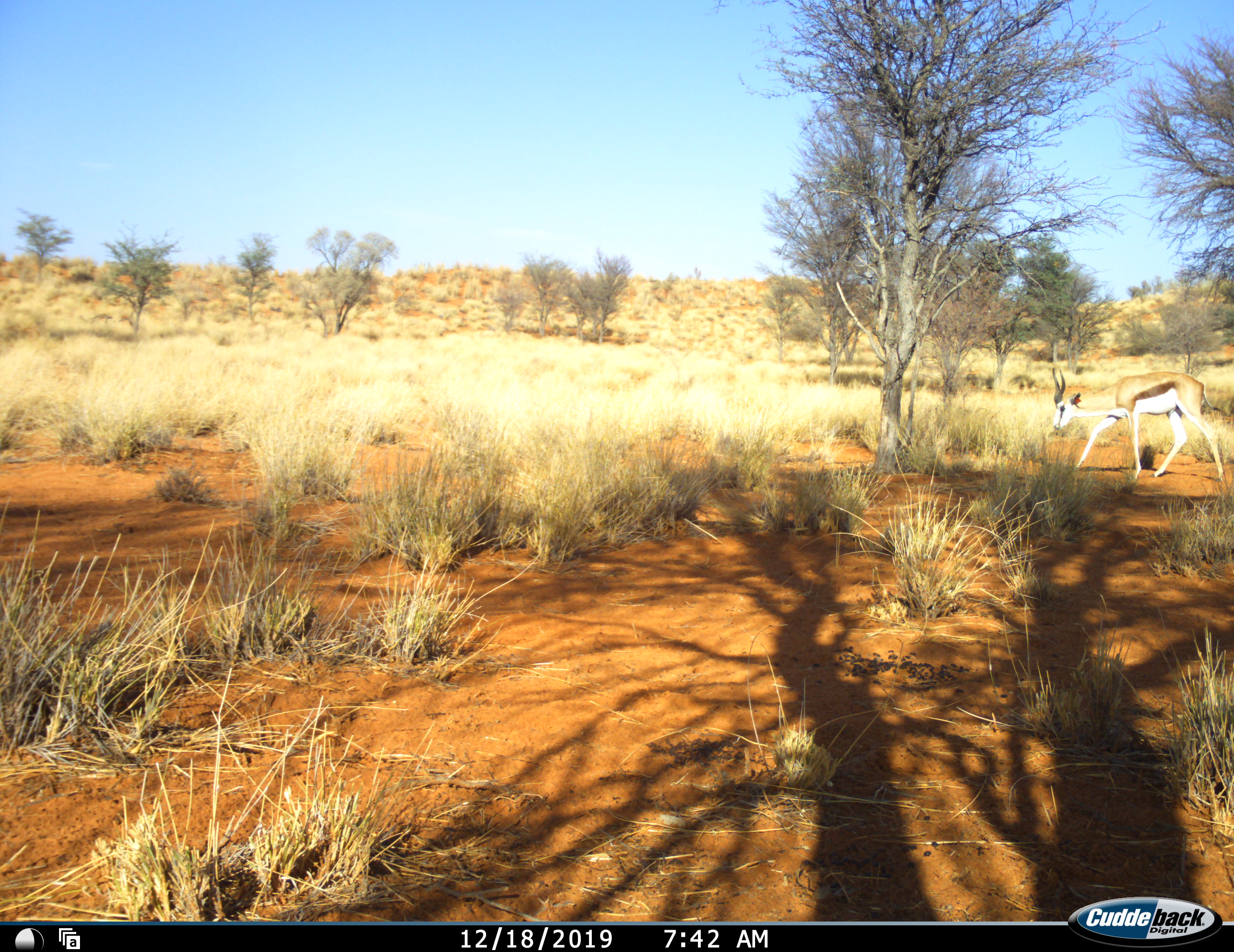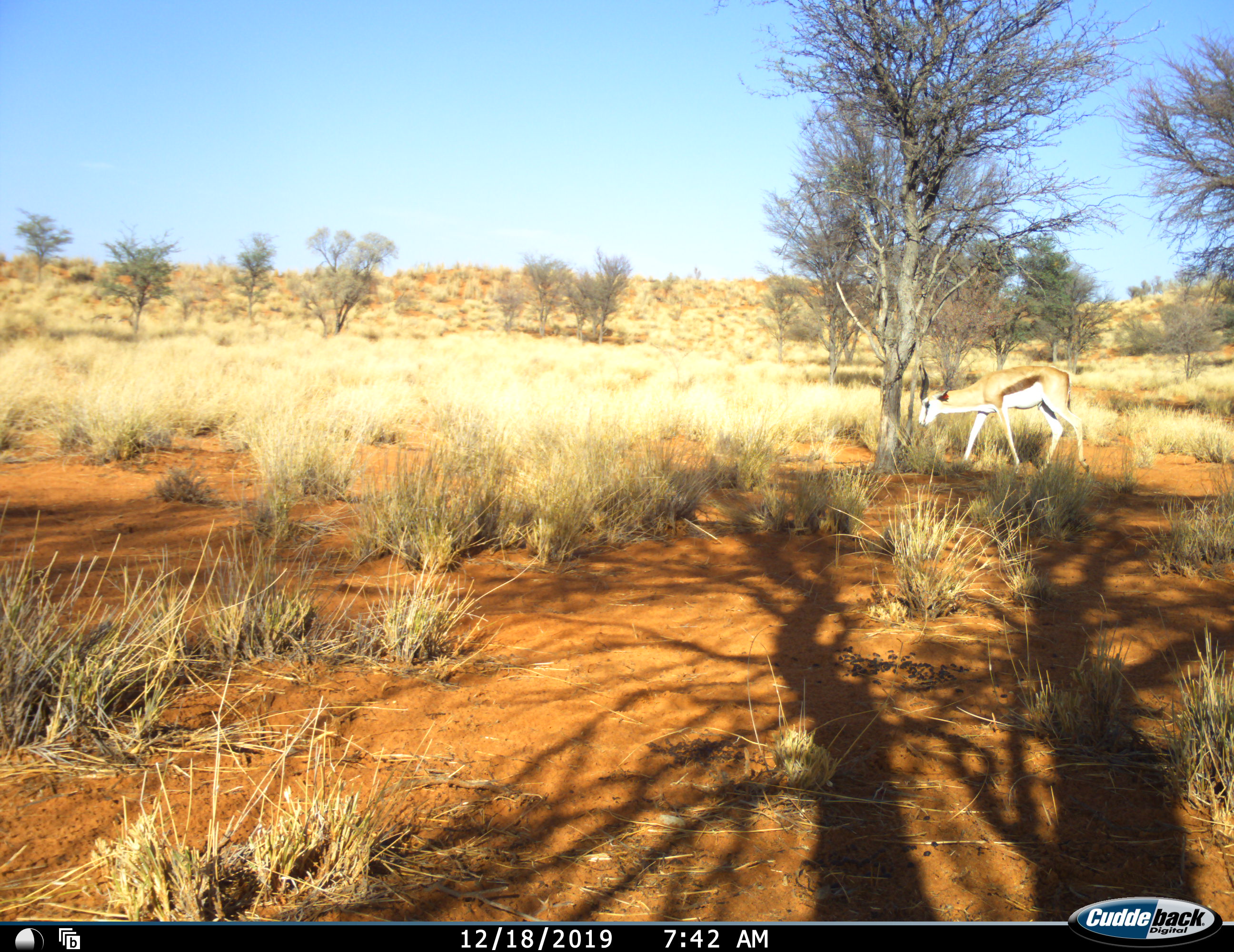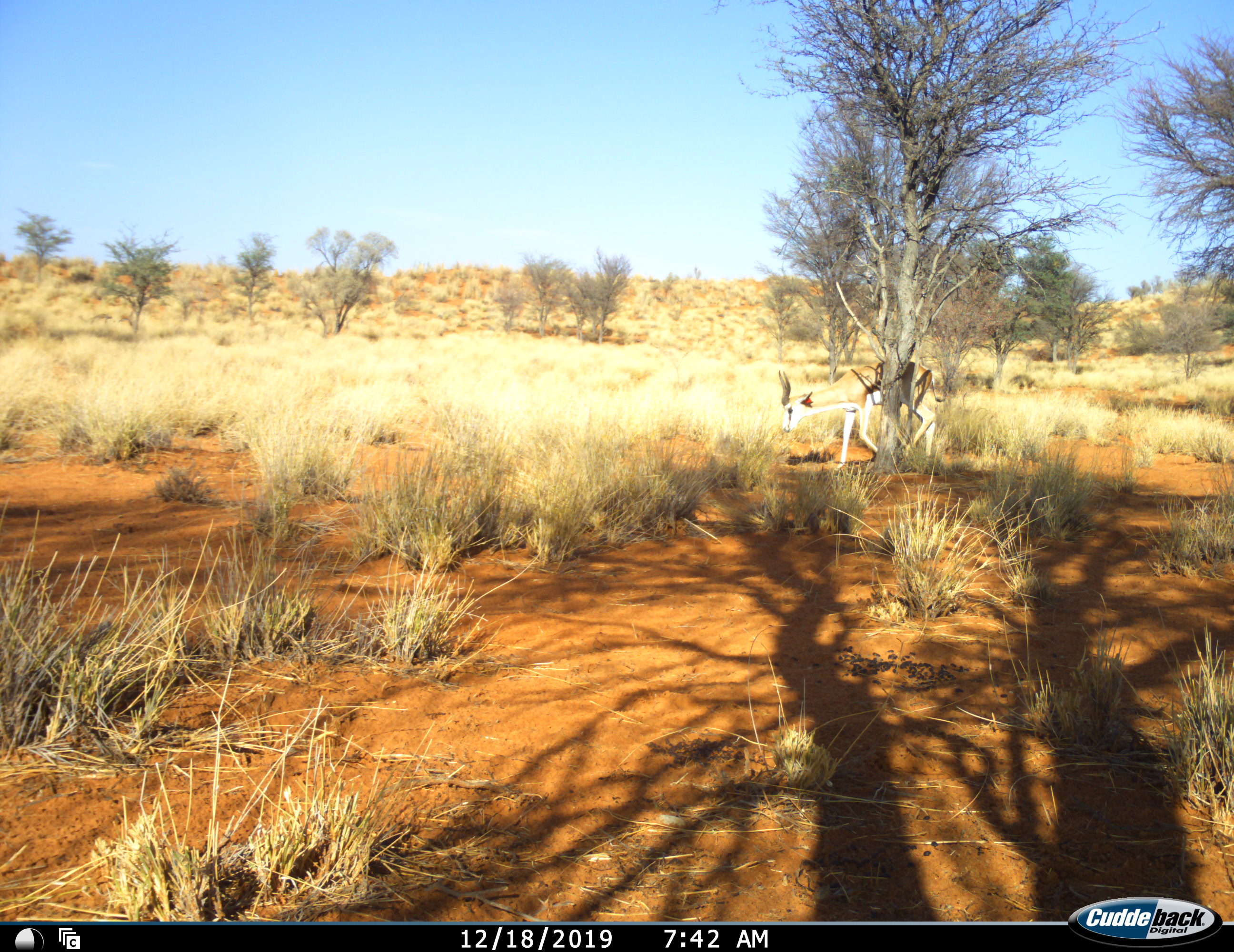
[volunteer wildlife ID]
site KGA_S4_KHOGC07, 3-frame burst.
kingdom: Animalia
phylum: Chordata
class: Mammalia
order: Artiodactyla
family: Bovidae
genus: Antidorcas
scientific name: Antidorcas marsupialis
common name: springbok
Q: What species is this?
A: Springbok (Antidorcas marsupialis).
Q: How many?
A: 1.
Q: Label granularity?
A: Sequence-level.